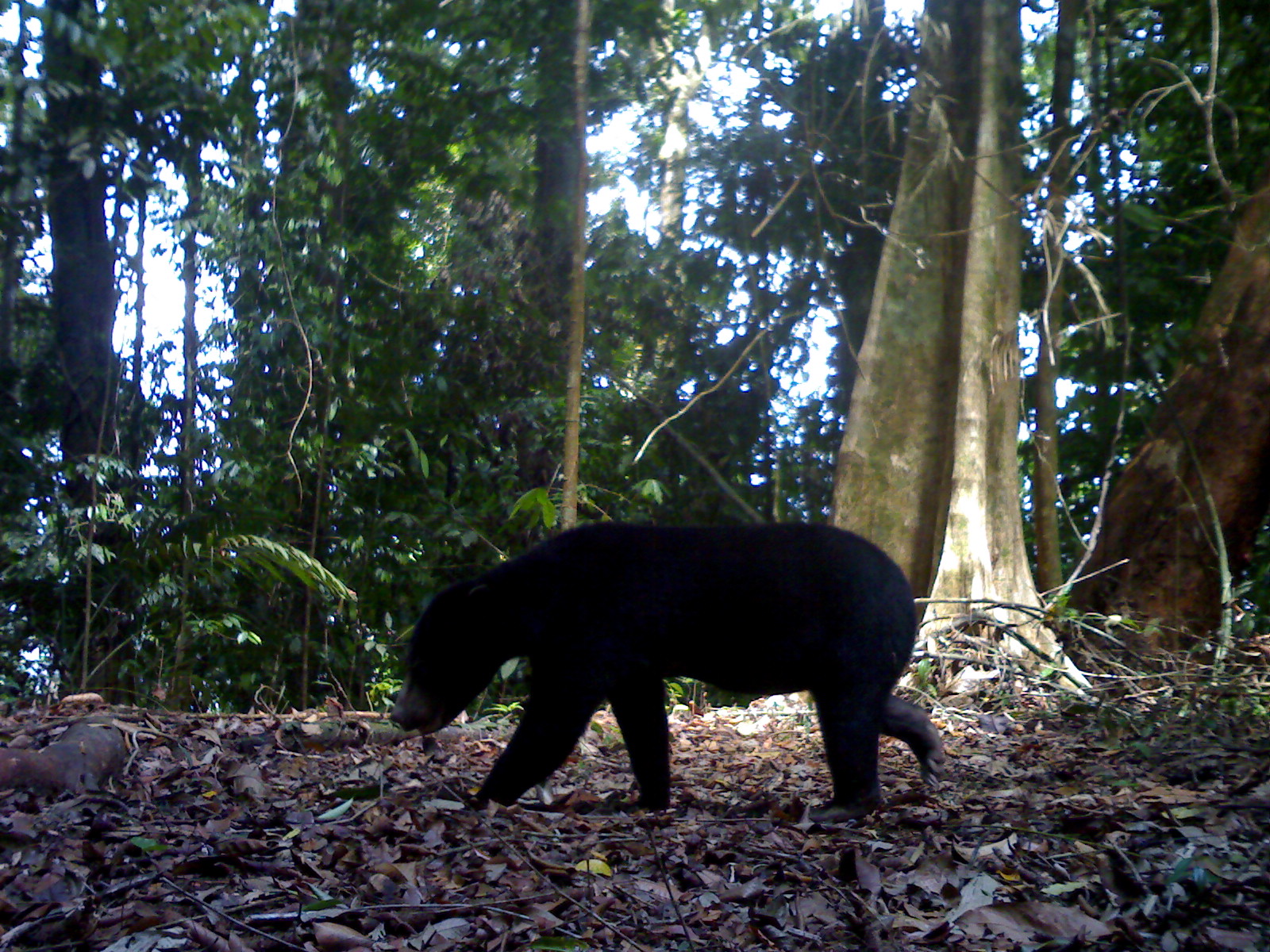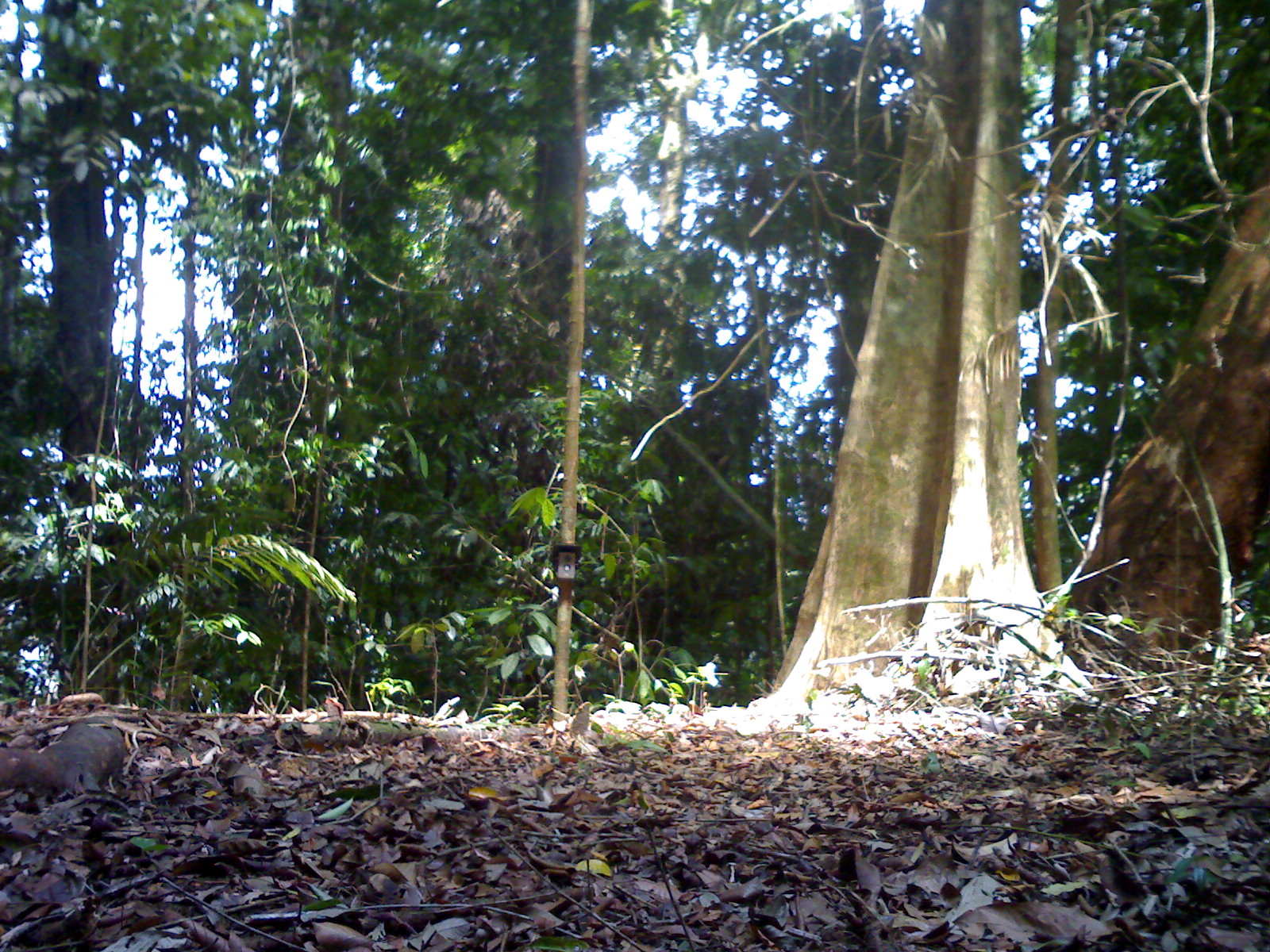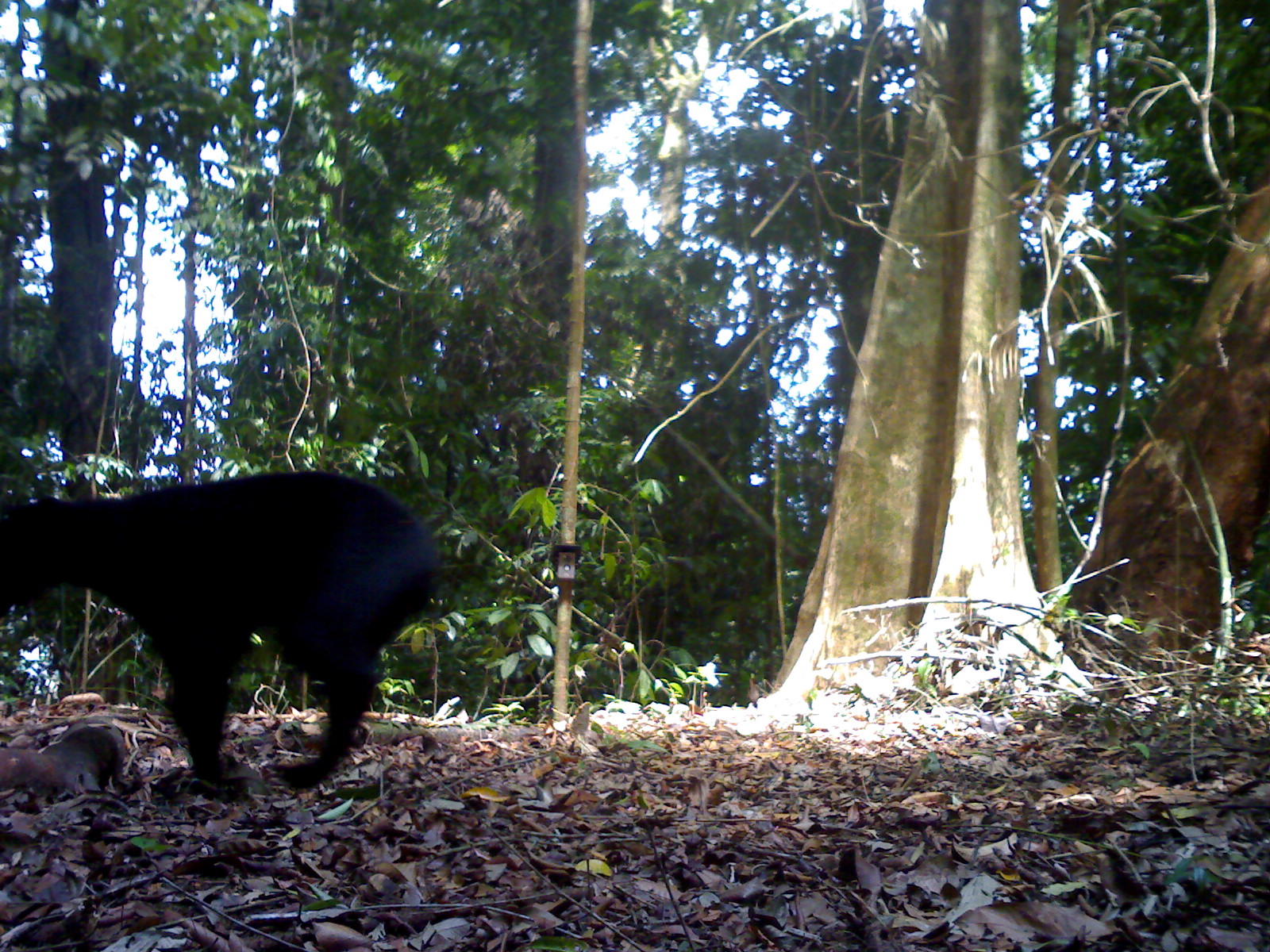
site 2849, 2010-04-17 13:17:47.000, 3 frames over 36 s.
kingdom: Animalia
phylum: Chordata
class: Mammalia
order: Carnivora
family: Ursidae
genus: Helarctos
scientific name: Helarctos malayanus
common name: sun bear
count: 1